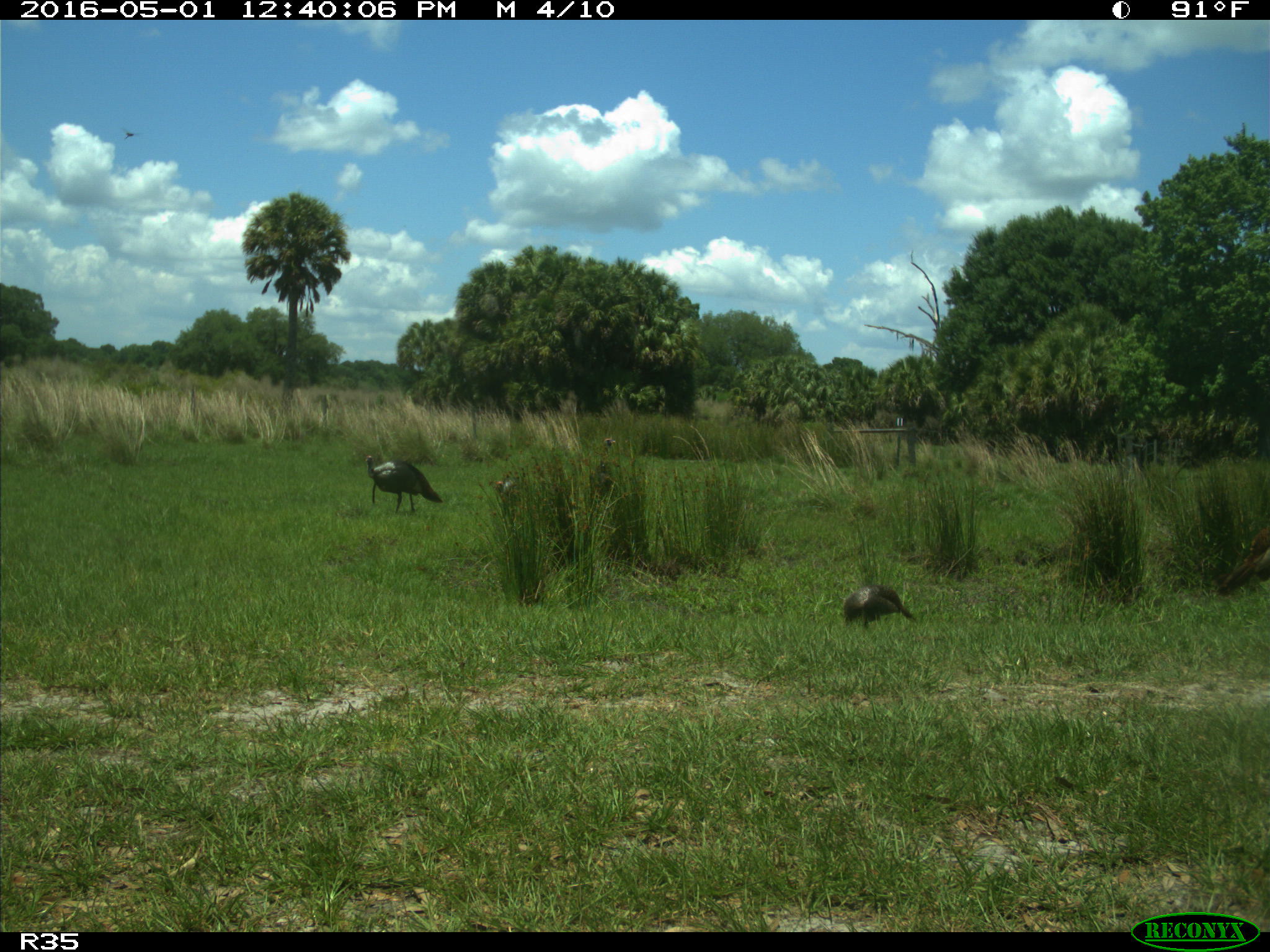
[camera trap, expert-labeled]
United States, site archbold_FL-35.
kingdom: Animalia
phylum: Chordata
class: Aves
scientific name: Aves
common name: birds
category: unidentified bird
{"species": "unidentified bird (birds) (Aves)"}